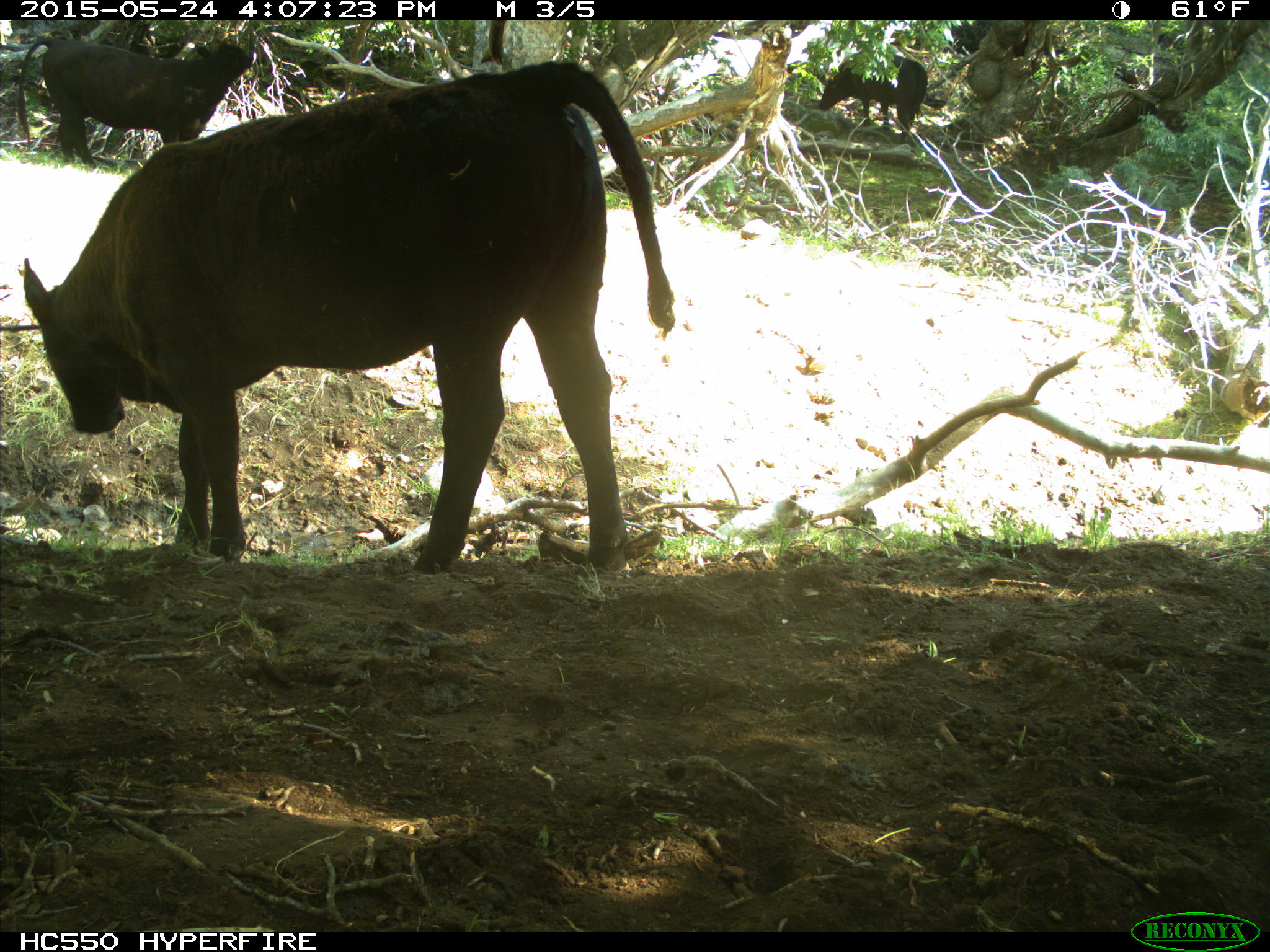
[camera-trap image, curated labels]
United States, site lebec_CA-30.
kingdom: Animalia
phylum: Chordata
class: Mammalia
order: Artiodactyla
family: Bovidae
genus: Bos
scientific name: Bos taurus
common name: domestic cow